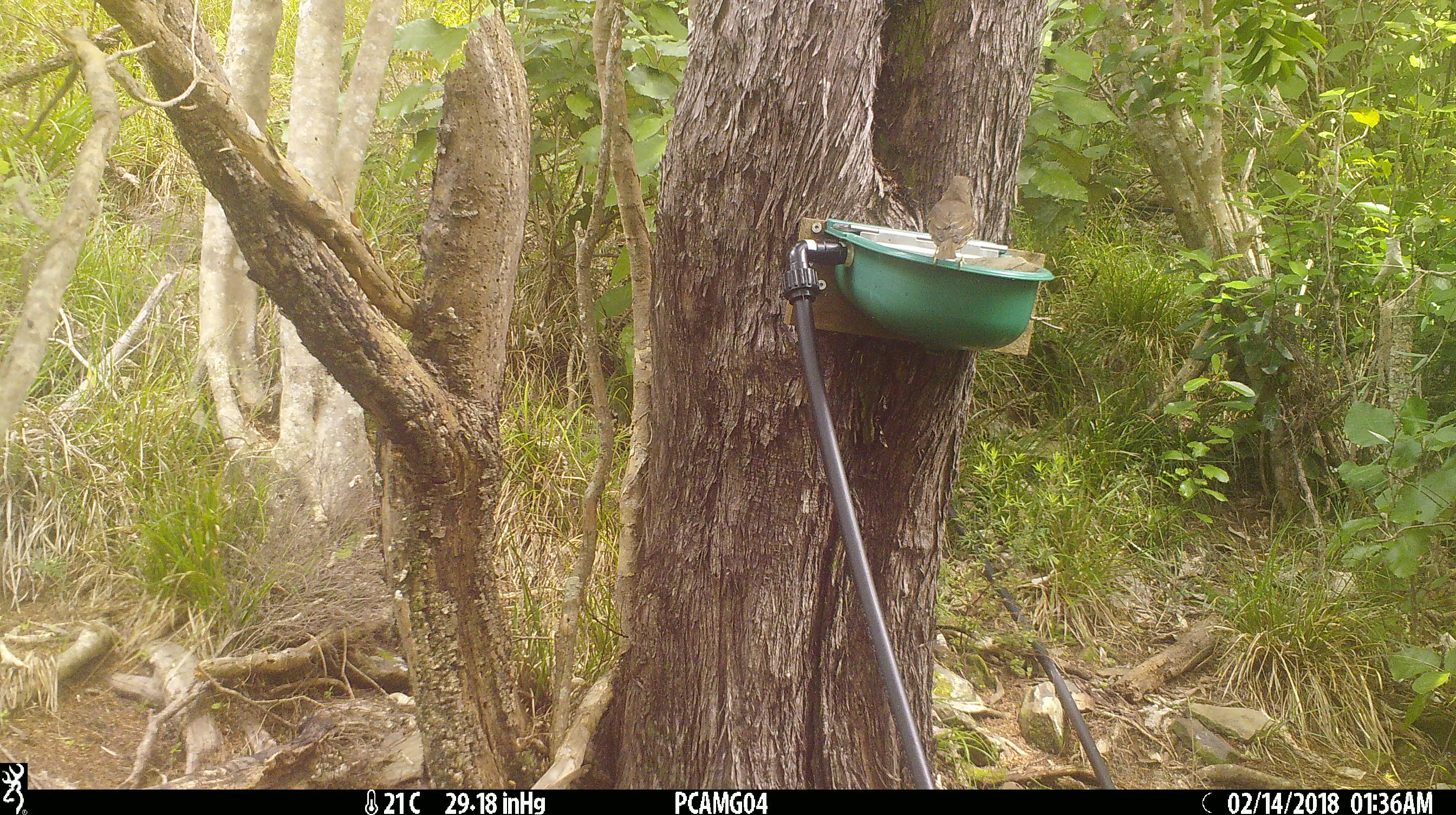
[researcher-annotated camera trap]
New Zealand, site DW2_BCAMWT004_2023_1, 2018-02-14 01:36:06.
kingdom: Animalia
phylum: Chordata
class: Aves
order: Passeriformes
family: Turdidae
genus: Turdus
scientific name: Turdus philomelos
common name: song thrush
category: thrush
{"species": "thrush (song thrush) (Turdus philomelos)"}